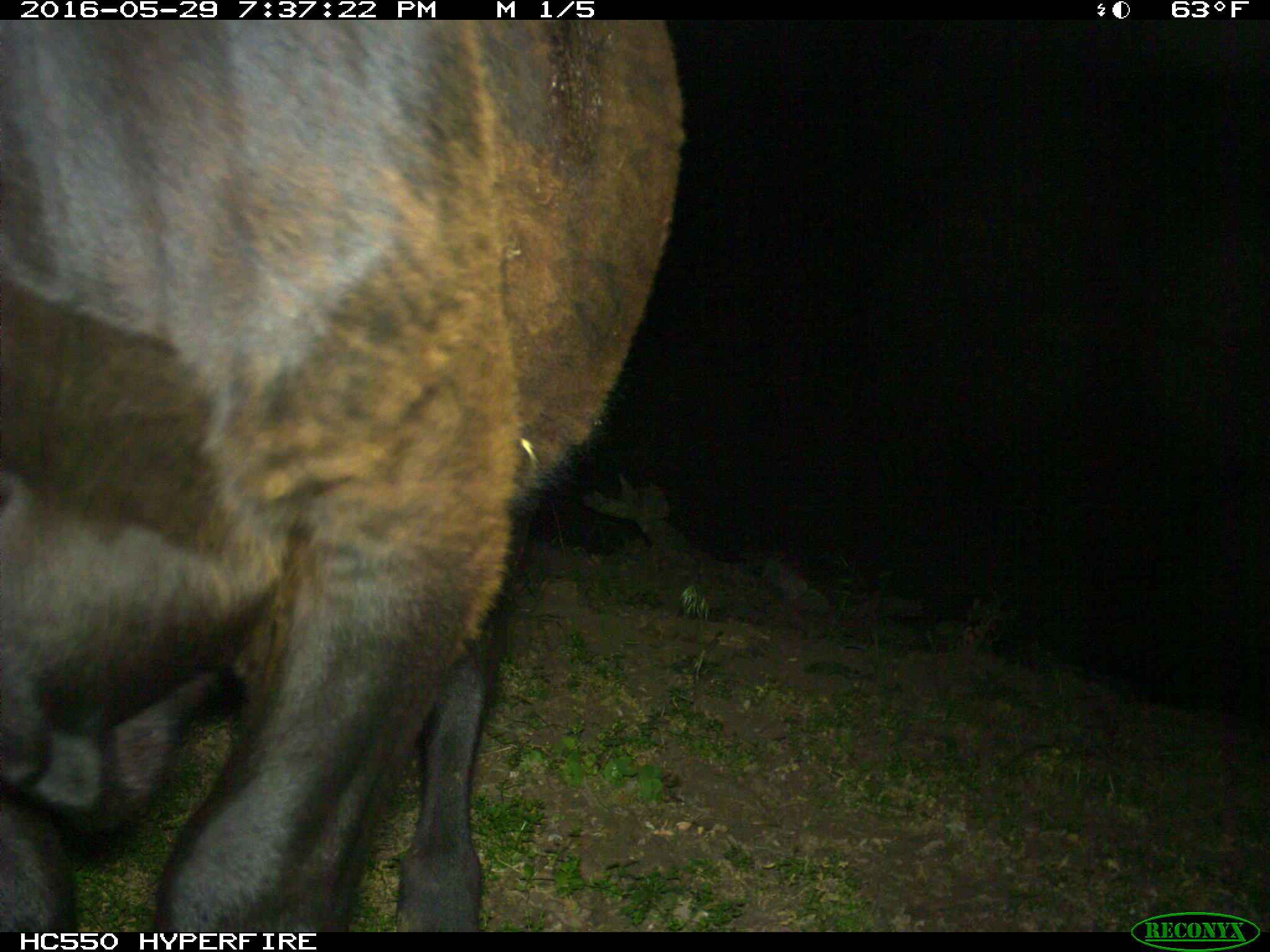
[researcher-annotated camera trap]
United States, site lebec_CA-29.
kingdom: Animalia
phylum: Chordata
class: Mammalia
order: Artiodactyla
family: Bovidae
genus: Bos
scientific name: Bos taurus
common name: domestic cow